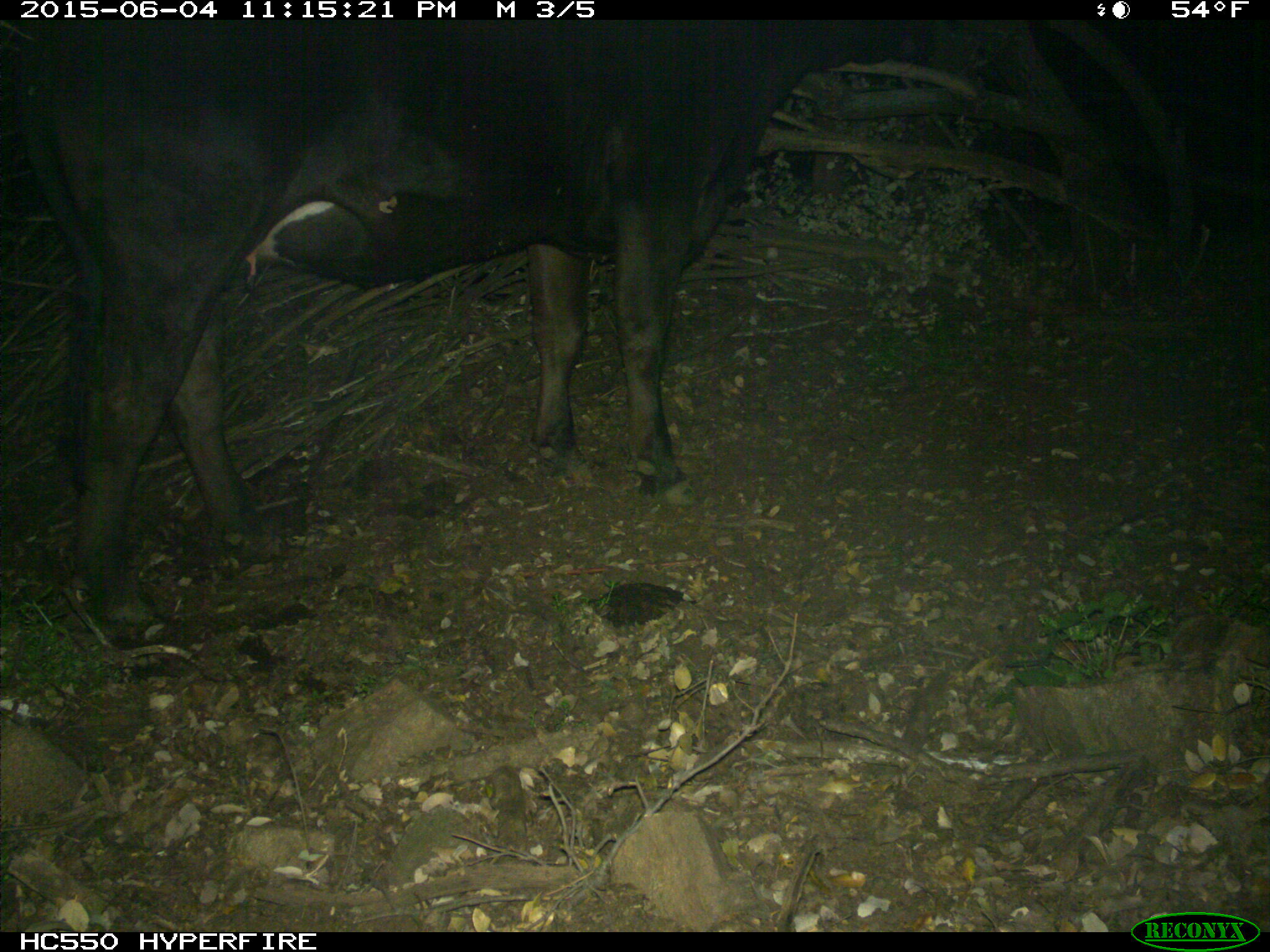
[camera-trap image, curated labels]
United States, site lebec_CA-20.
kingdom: Animalia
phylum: Chordata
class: Mammalia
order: Artiodactyla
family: Bovidae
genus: Bos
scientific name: Bos taurus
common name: domestic cow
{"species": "Bos taurus (domestic cow)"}